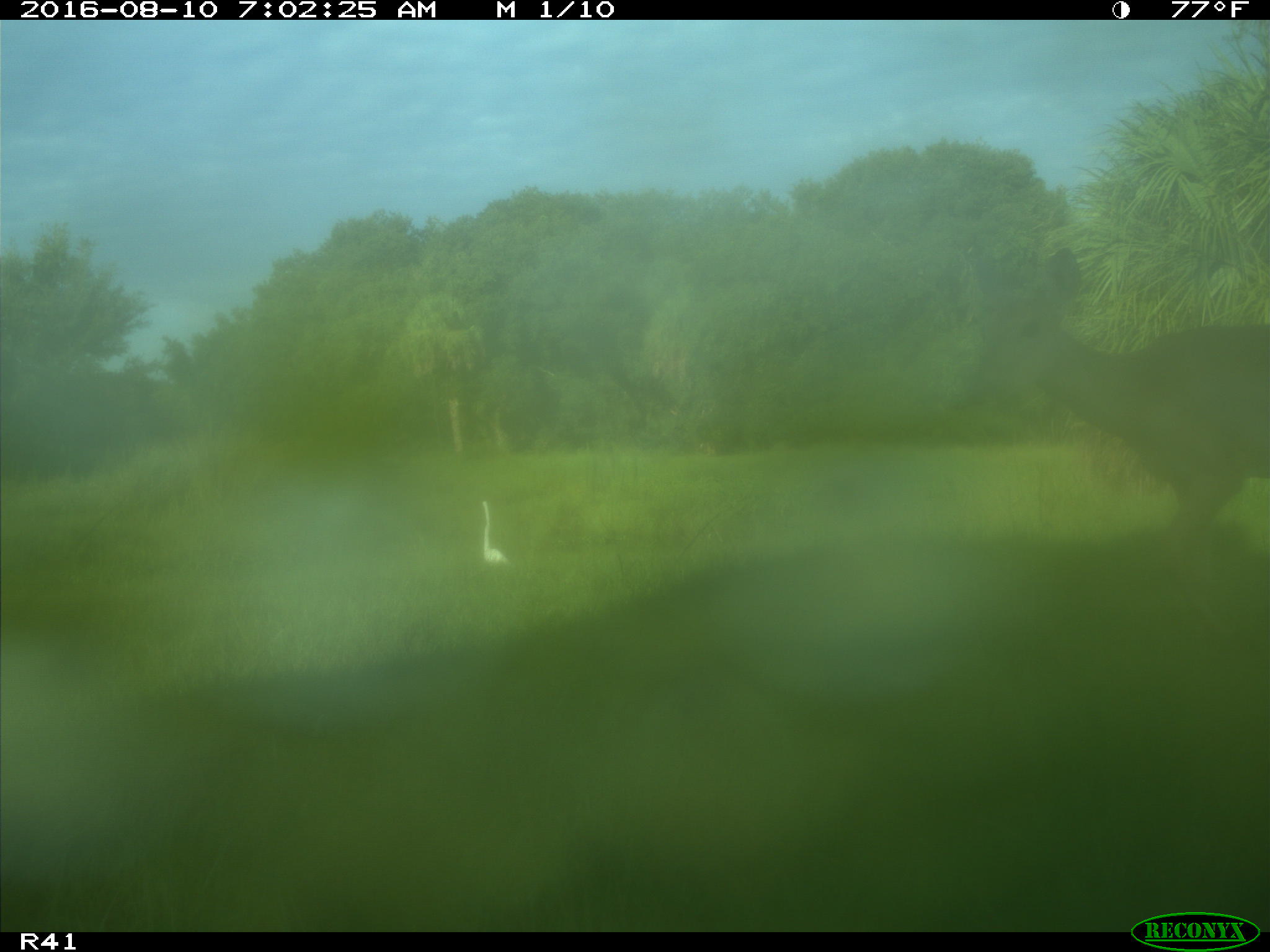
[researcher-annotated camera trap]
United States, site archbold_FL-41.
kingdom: Animalia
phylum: Chordata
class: Mammalia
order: Artiodactyla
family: Cervidae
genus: Odocoileus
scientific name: Odocoileus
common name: deer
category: unidentified deer